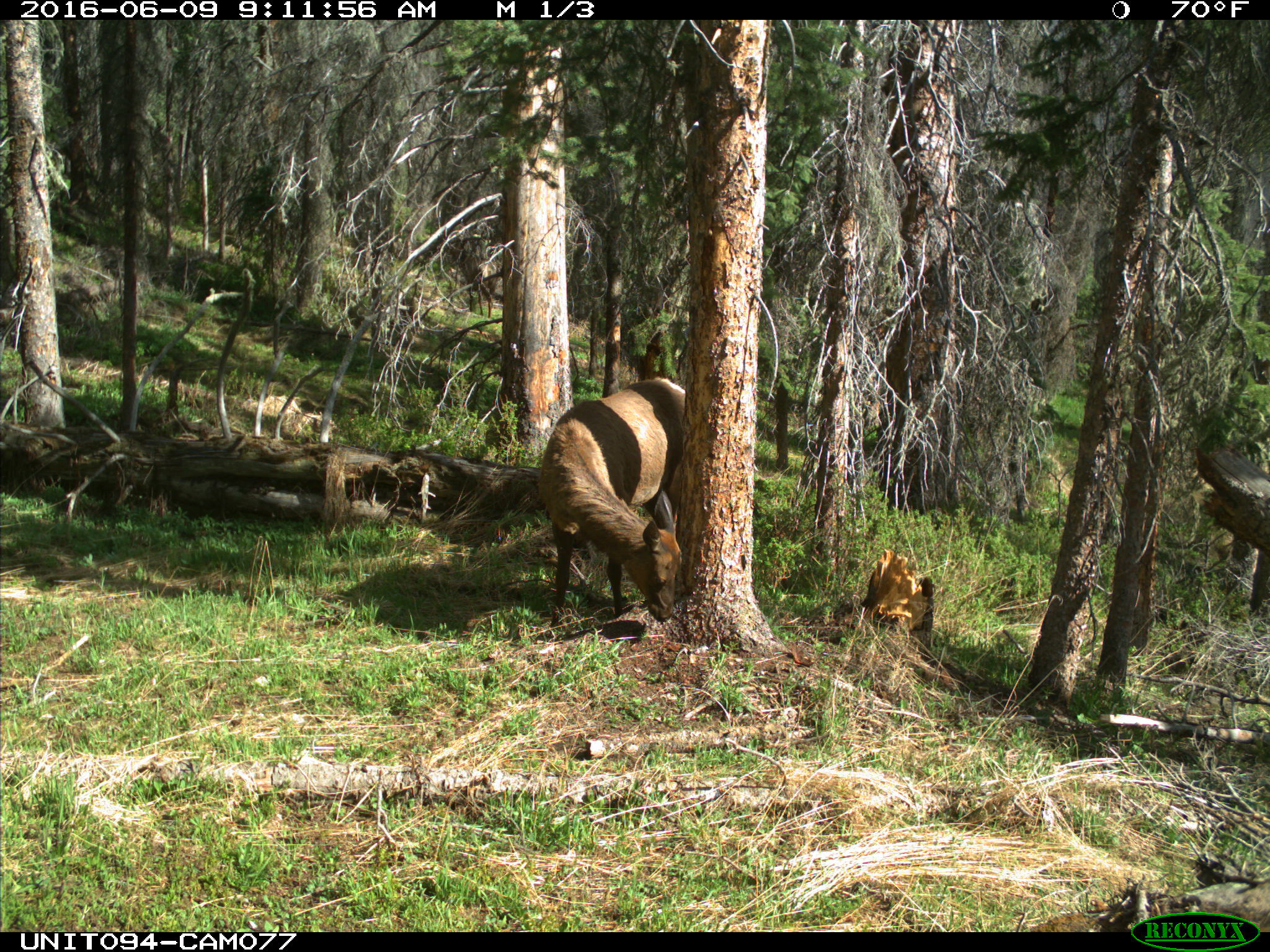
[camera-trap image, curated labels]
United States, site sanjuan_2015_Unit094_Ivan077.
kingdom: Animalia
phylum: Chordata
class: Mammalia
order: Artiodactyla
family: Cervidae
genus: Cervus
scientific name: Cervus elaphus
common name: red deer